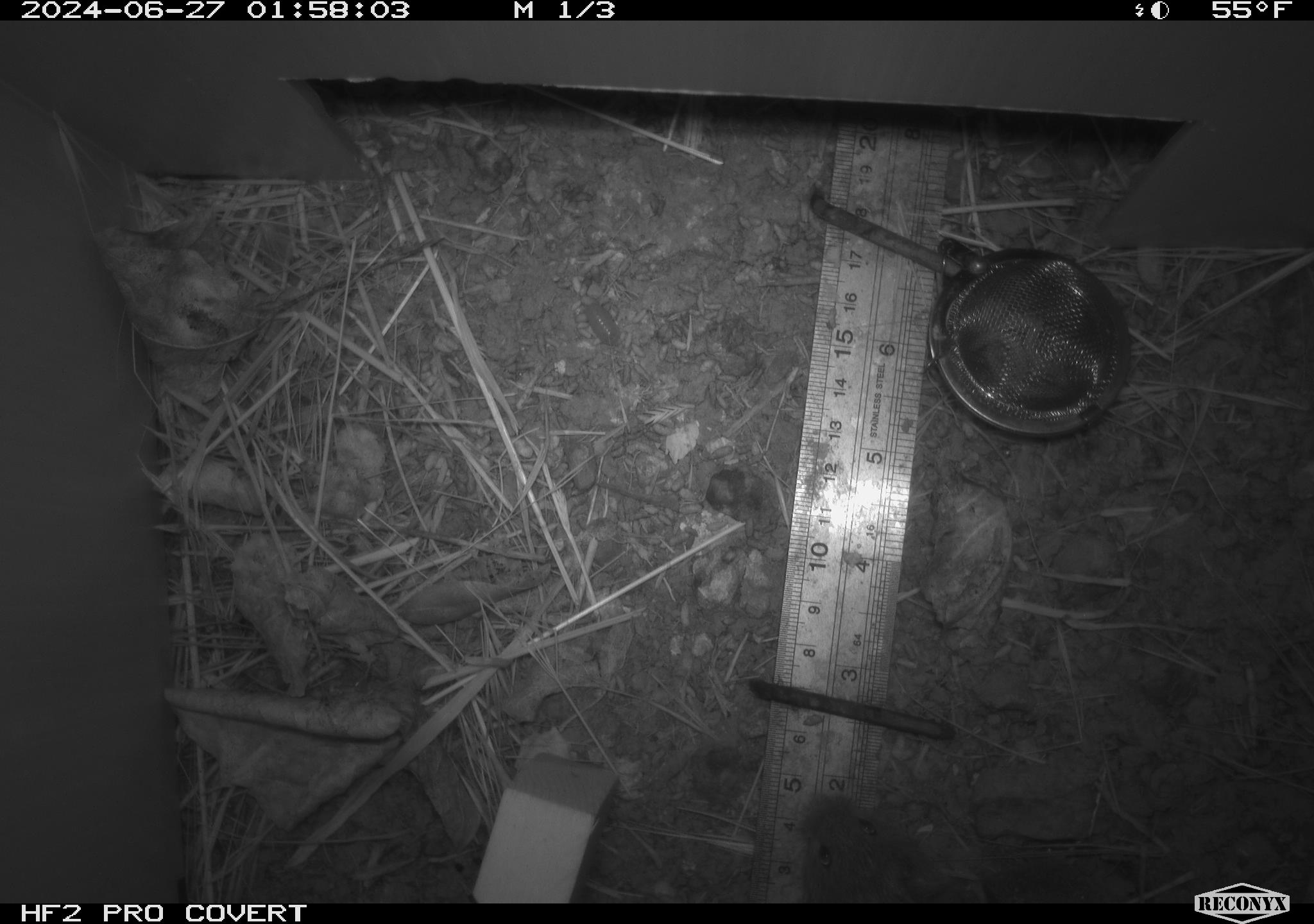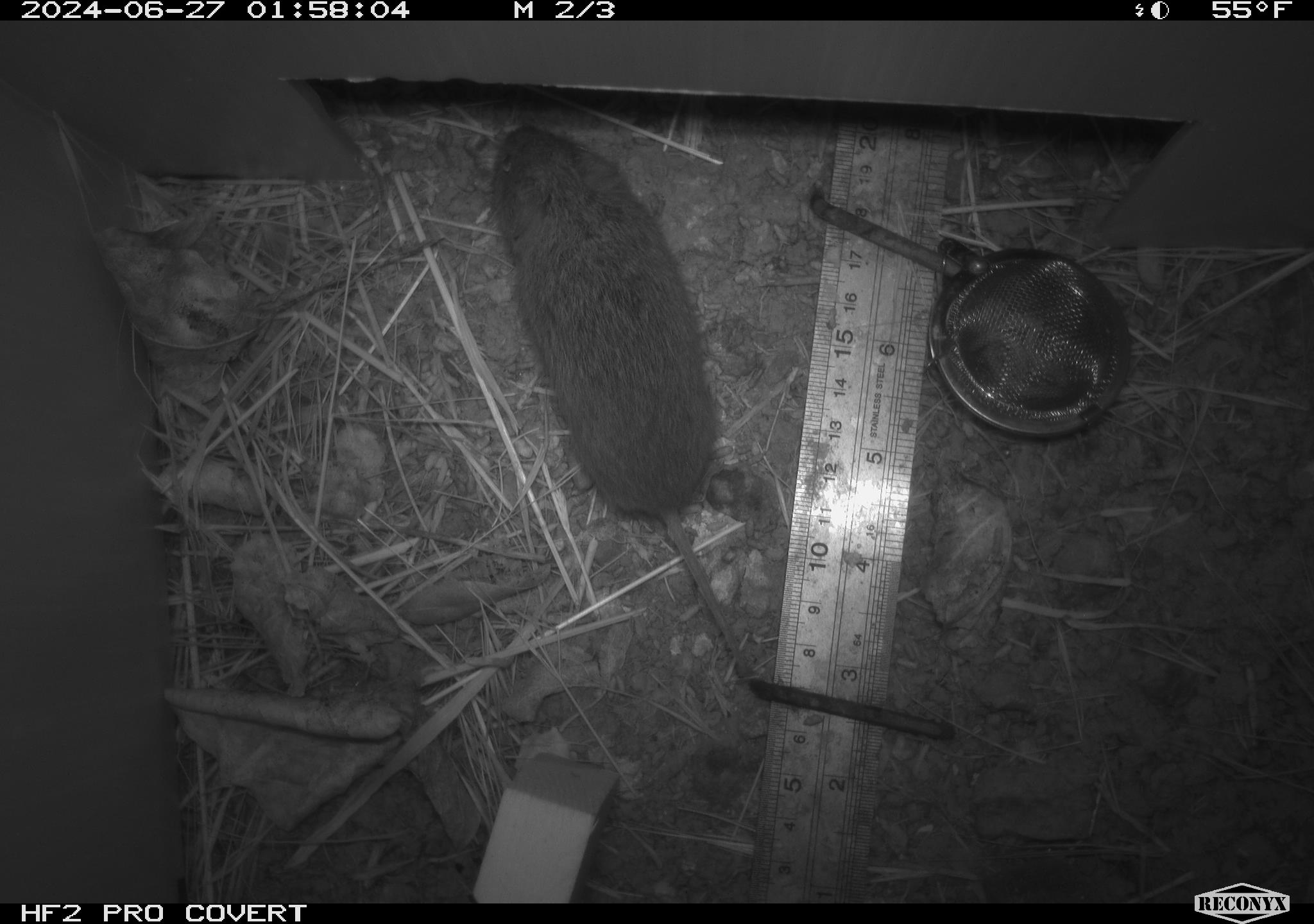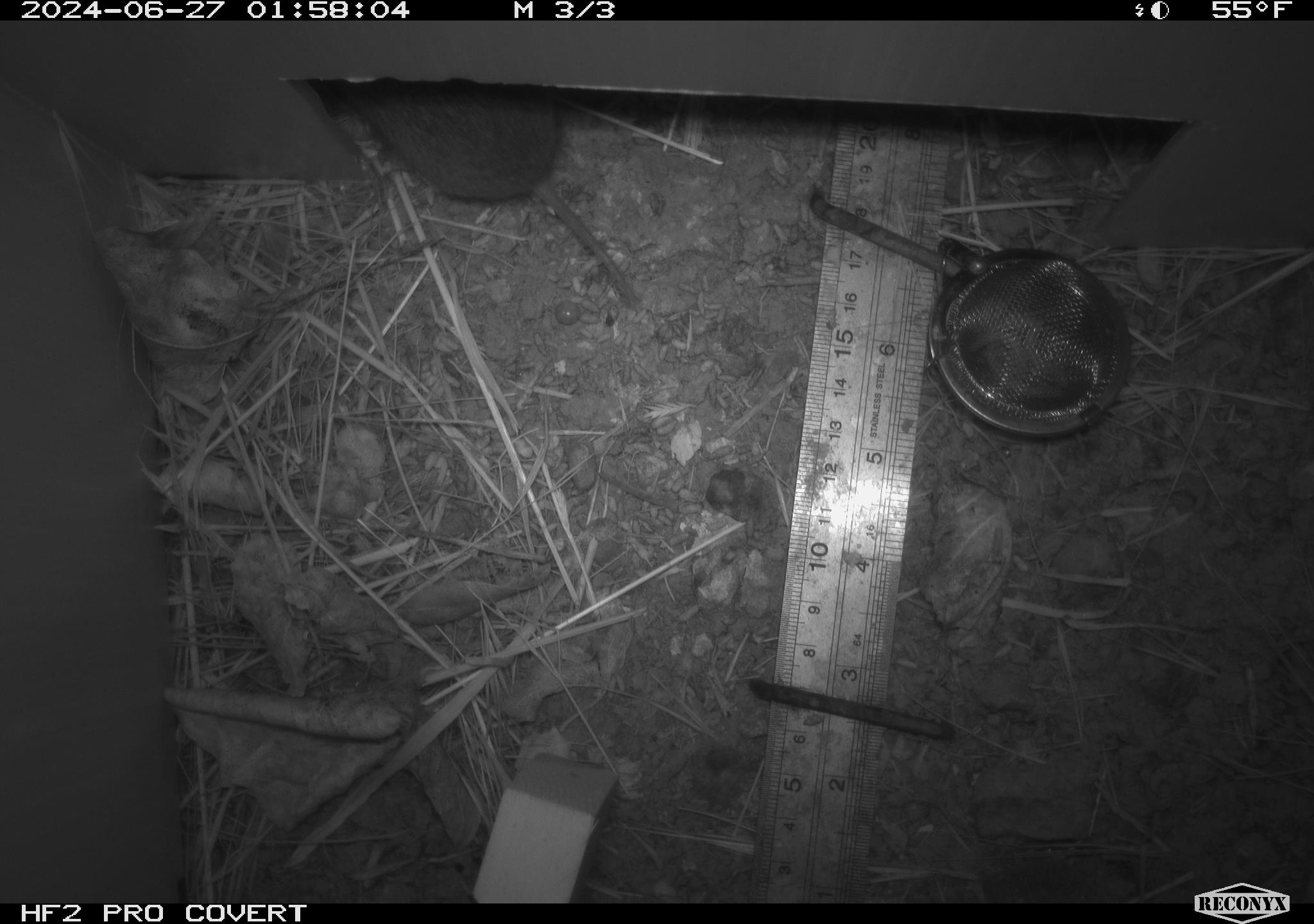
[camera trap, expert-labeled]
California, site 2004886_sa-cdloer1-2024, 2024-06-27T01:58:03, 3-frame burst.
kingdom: Animalia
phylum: Chordata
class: Mammalia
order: Rodentia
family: Cricetidae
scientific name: Arvicolinae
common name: voles, lemmings, and muskrats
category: arvicolinae subfamily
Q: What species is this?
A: Arvicolinae subfamily (voles, lemmings, and muskrats) (Arvicolinae).